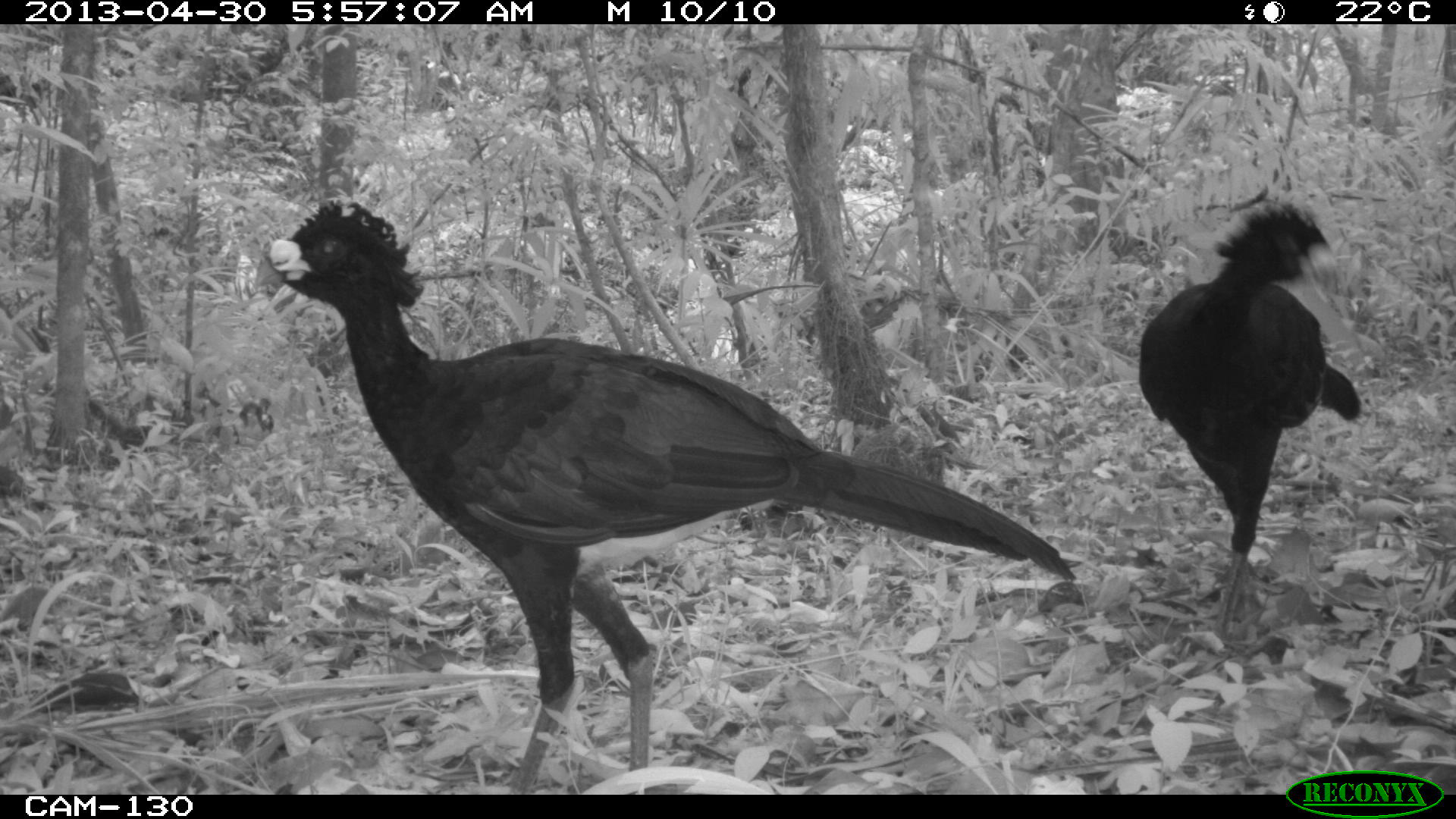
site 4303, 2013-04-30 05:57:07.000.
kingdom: Animalia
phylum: Chordata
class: Aves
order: Galliformes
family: Cracidae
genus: Crax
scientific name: Crax rubra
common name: great curassow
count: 2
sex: male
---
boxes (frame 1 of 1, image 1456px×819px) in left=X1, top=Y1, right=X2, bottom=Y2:
crax rubra: left=249, top=198, right=1075, bottom=792; left=1135, top=203, right=1366, bottom=642